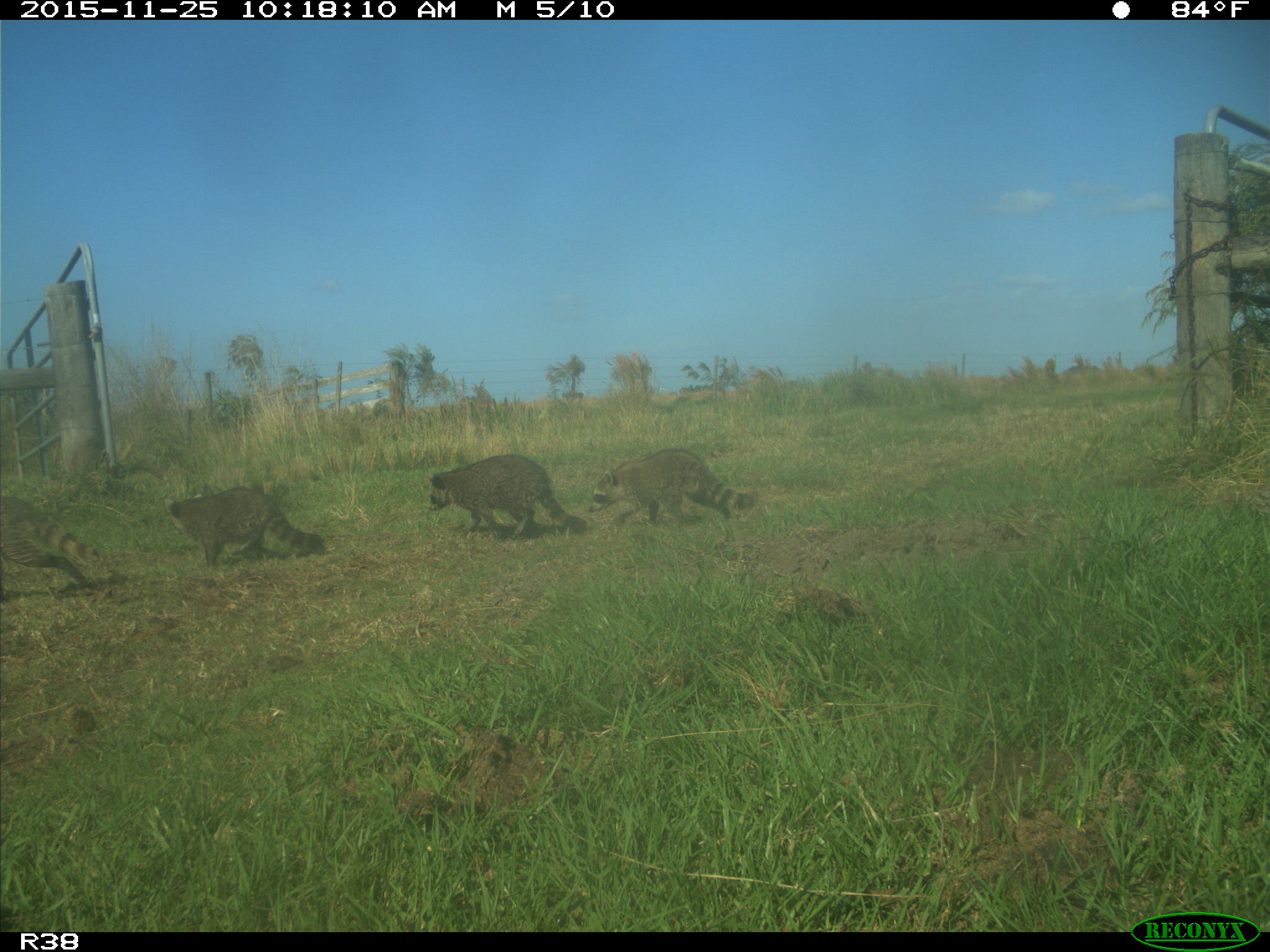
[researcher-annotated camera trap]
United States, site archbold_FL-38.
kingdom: Animalia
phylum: Chordata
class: Mammalia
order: Carnivora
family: Procyonidae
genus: Procyon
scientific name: Procyon lotor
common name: common raccoon